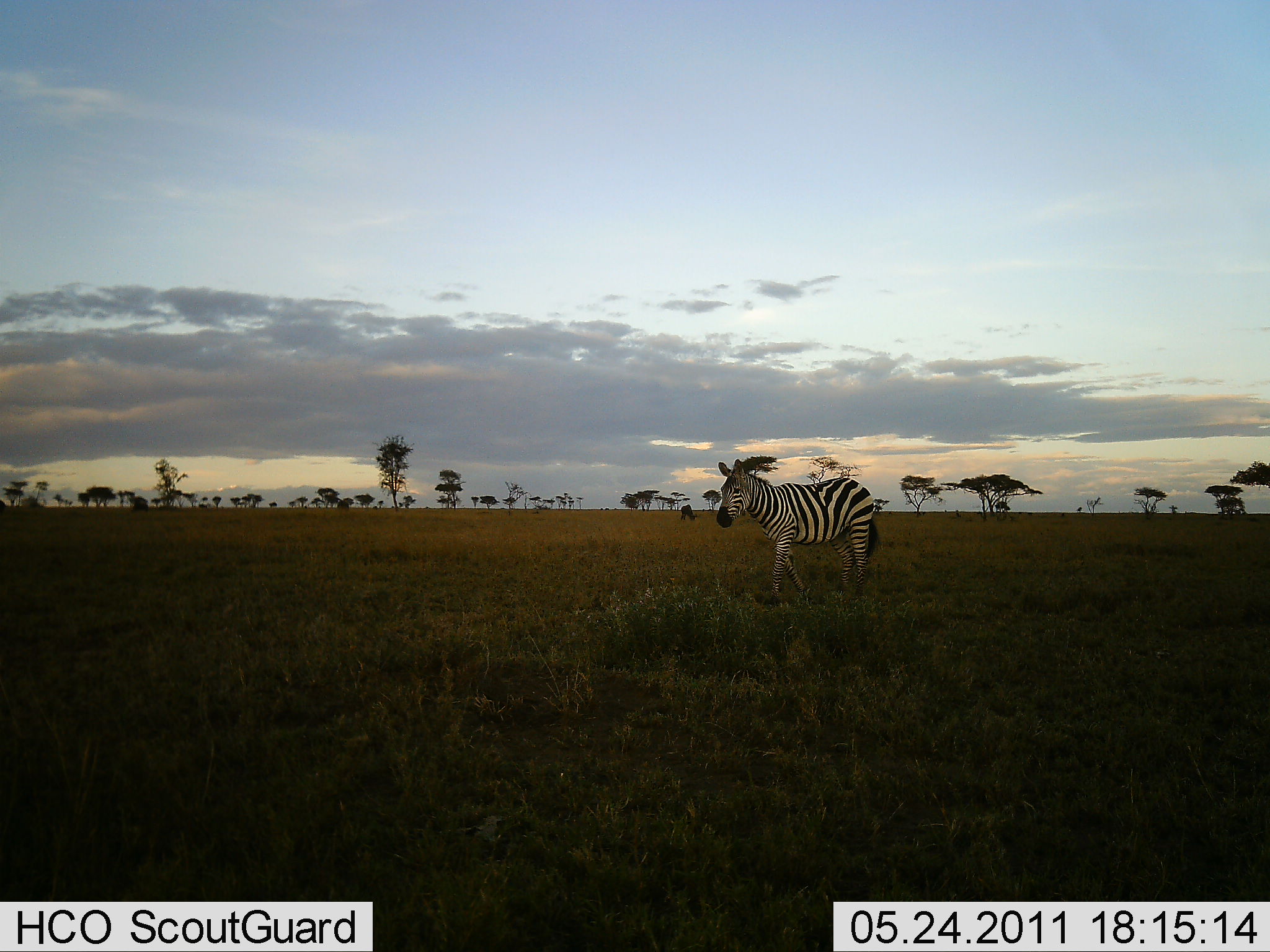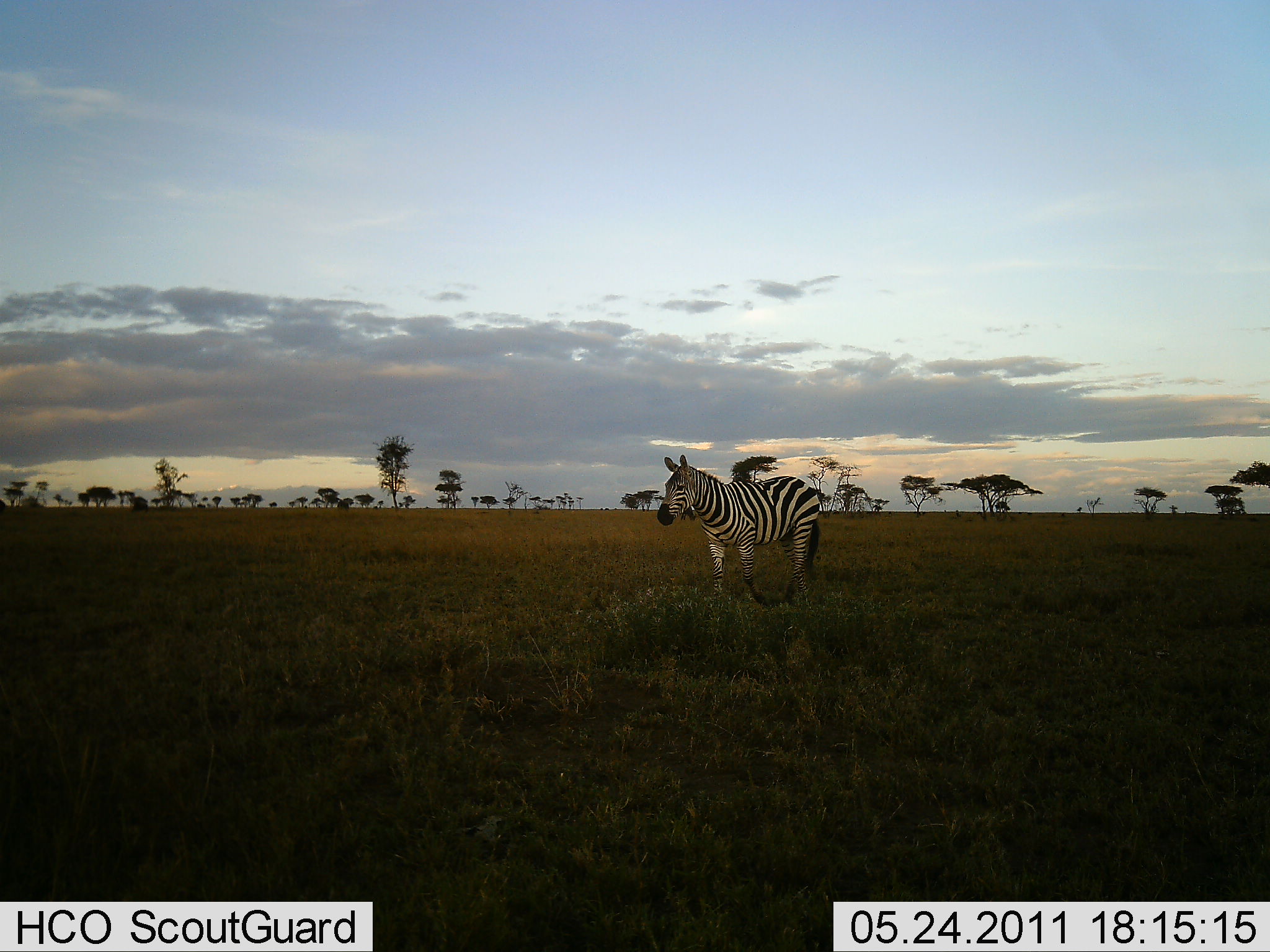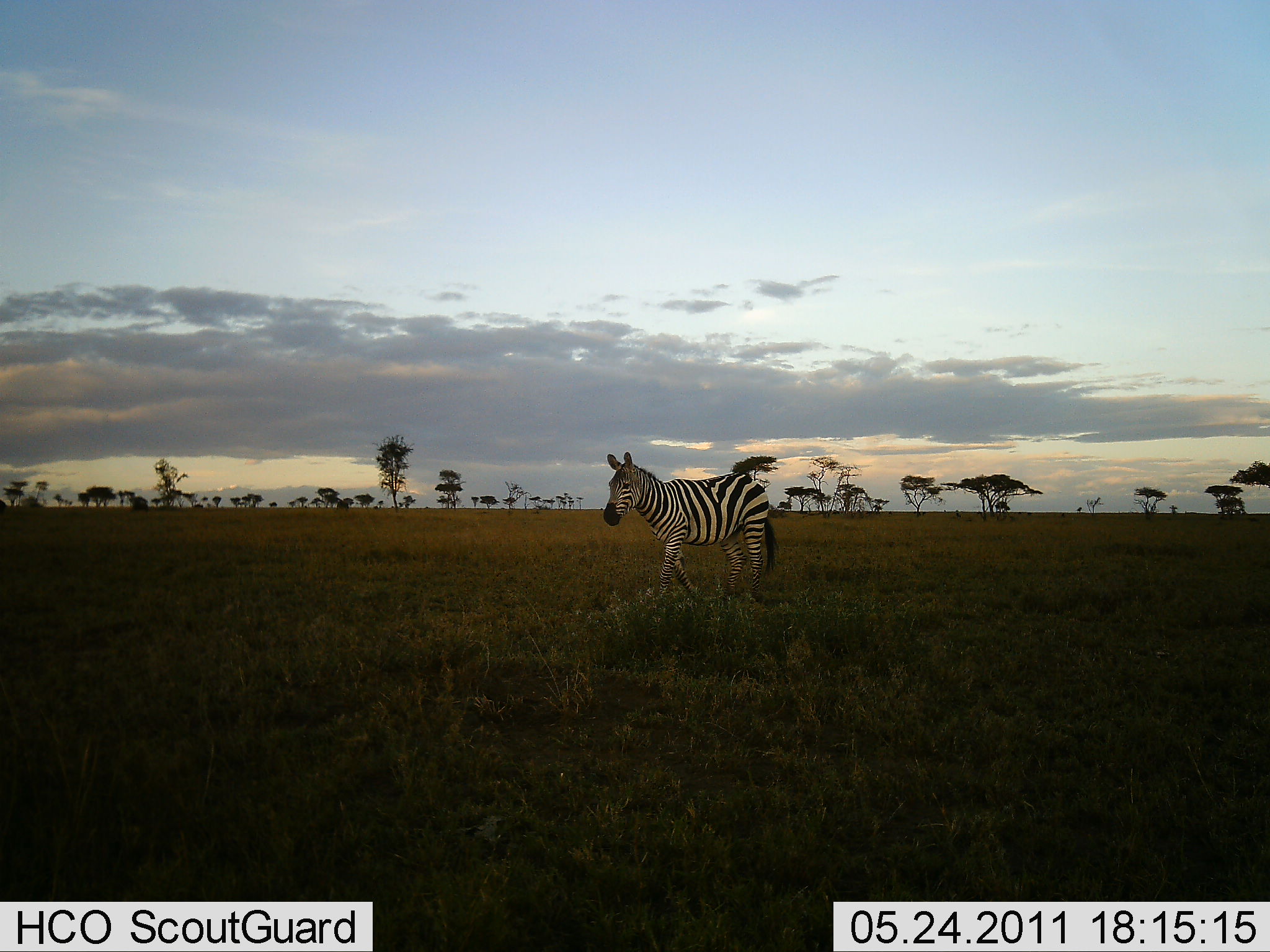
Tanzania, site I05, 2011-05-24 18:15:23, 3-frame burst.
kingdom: Animalia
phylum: Chordata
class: Mammalia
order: Perissodactyla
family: Equidae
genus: Equus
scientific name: Equus quagga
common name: plains zebra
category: zebra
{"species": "zebra (plains zebra) (Equus quagga)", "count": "1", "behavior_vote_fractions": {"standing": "20%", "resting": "0%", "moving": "90%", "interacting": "0%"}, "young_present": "0%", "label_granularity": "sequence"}